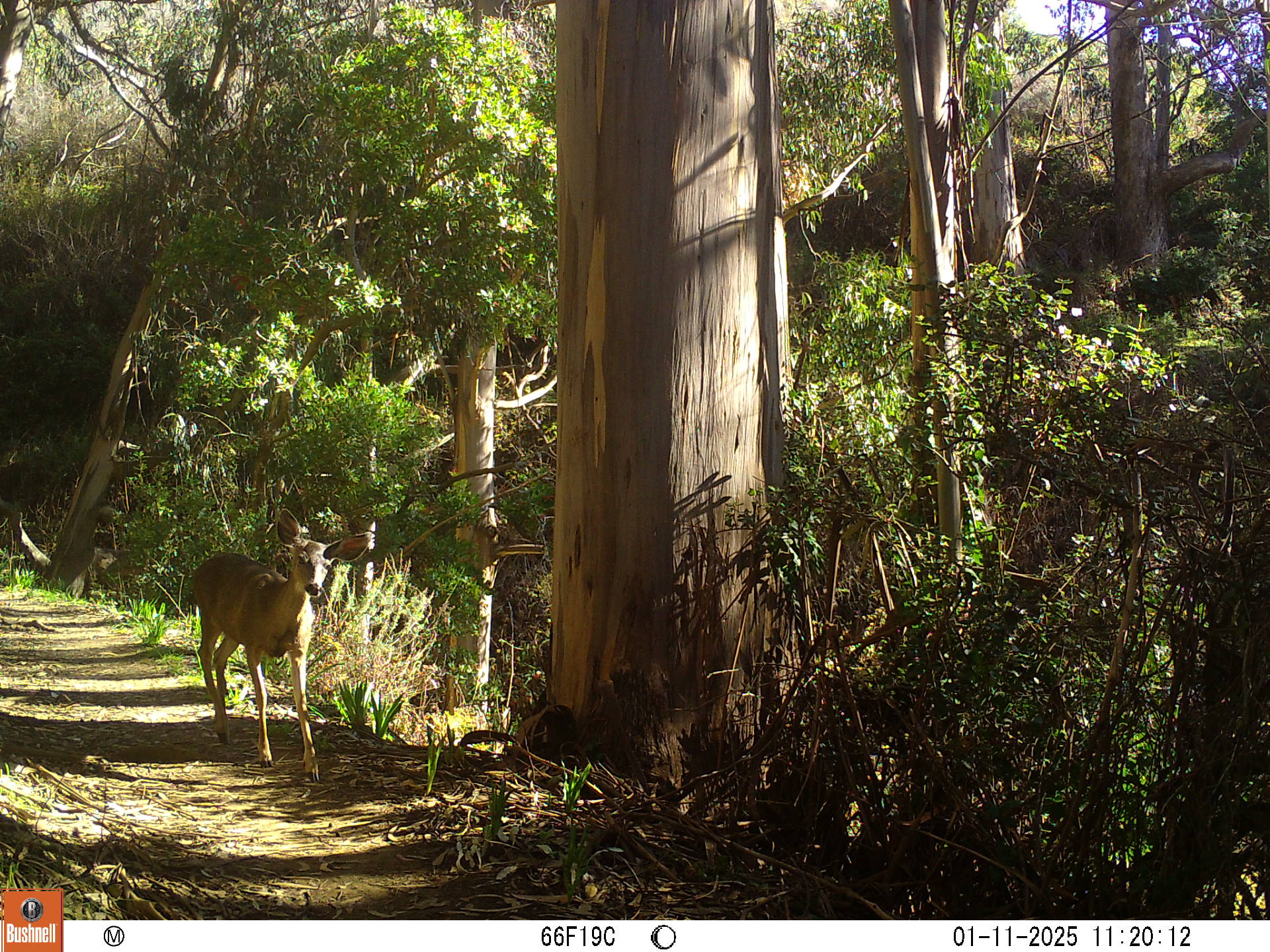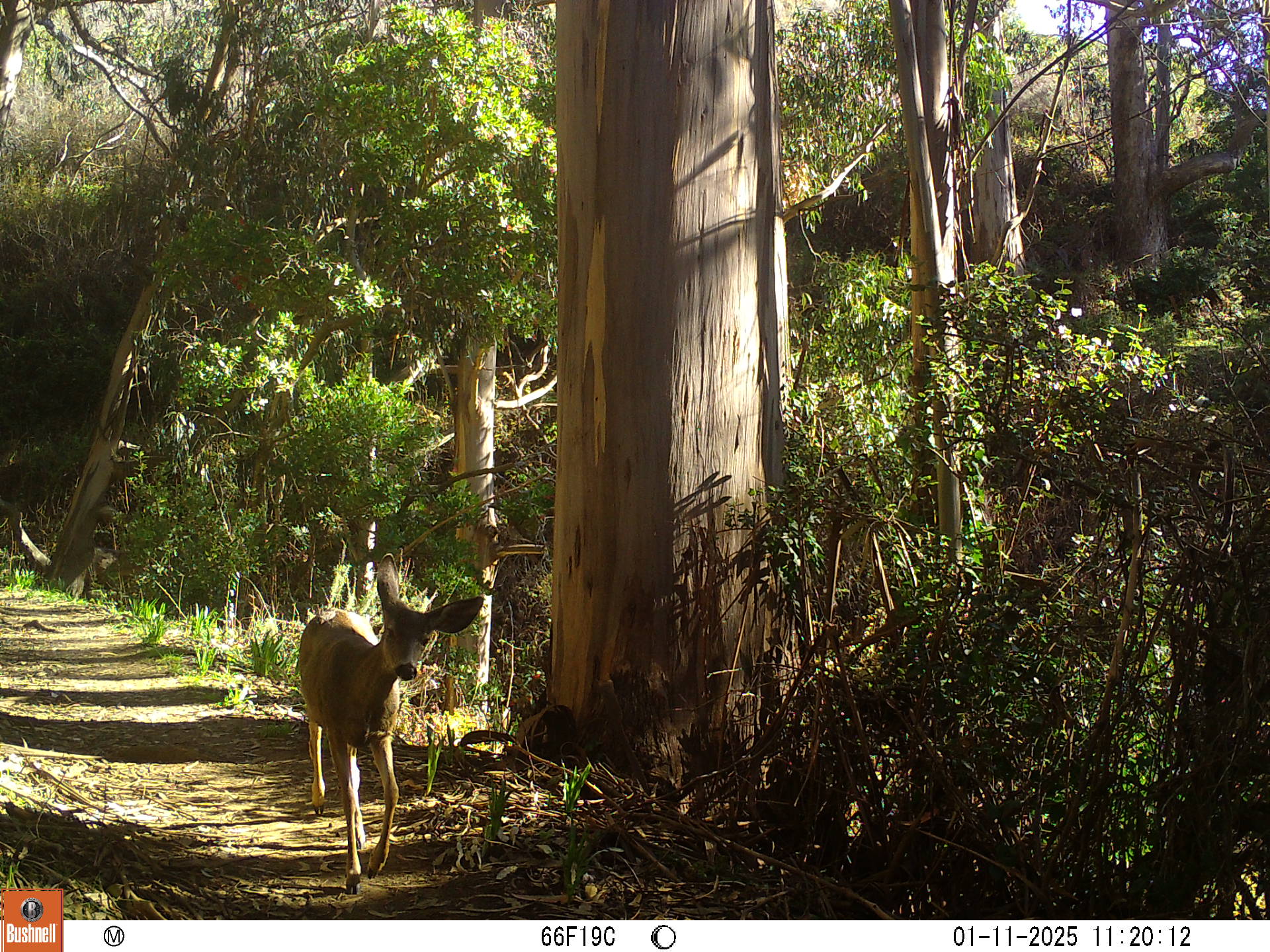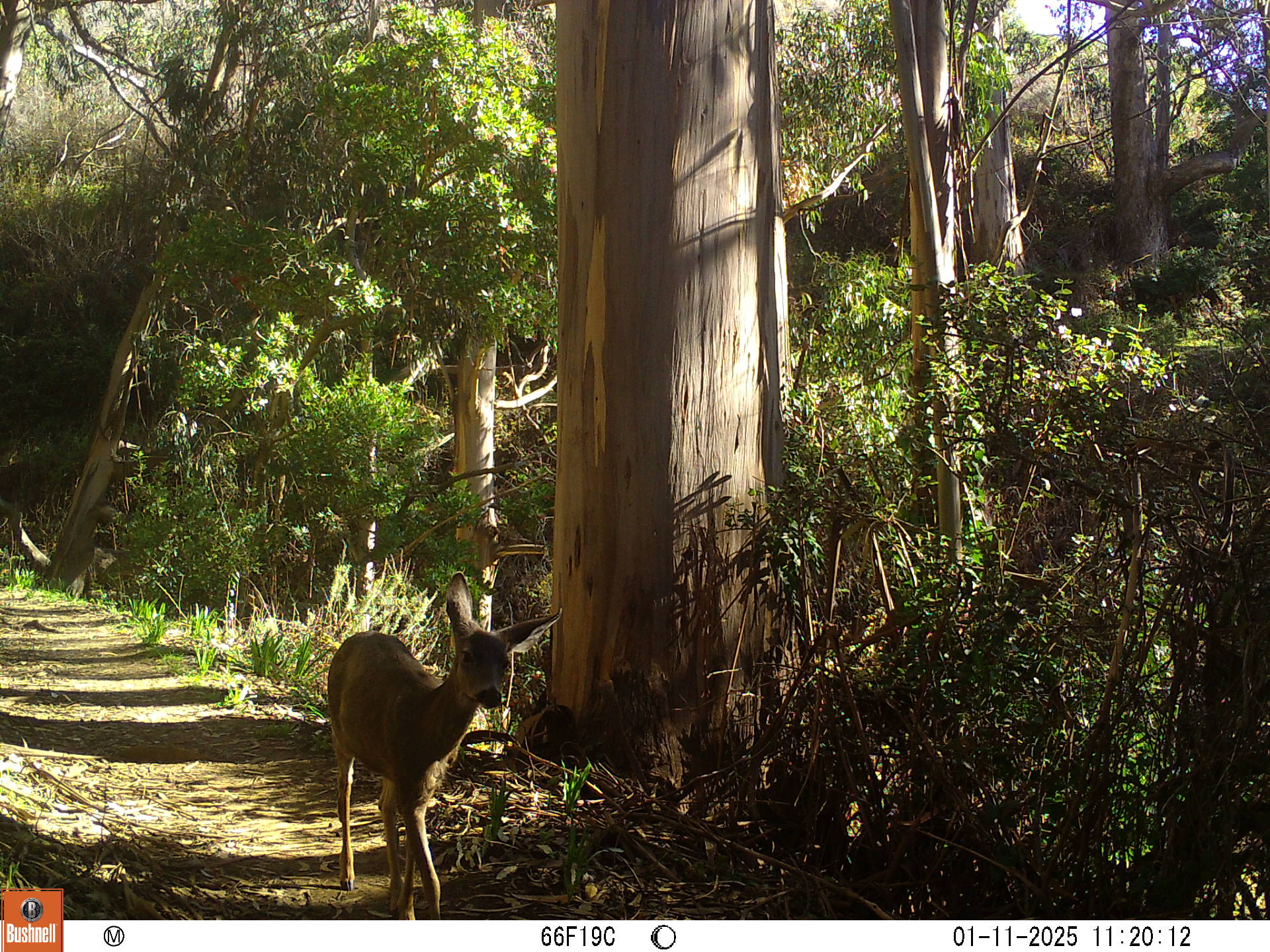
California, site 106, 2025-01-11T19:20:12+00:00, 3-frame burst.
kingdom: Animalia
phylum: Chordata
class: Mammalia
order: Artiodactyla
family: Cervidae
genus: Odocoileus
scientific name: Odocoileus hemionus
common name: mule deer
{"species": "mule deer (Odocoileus hemionus)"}